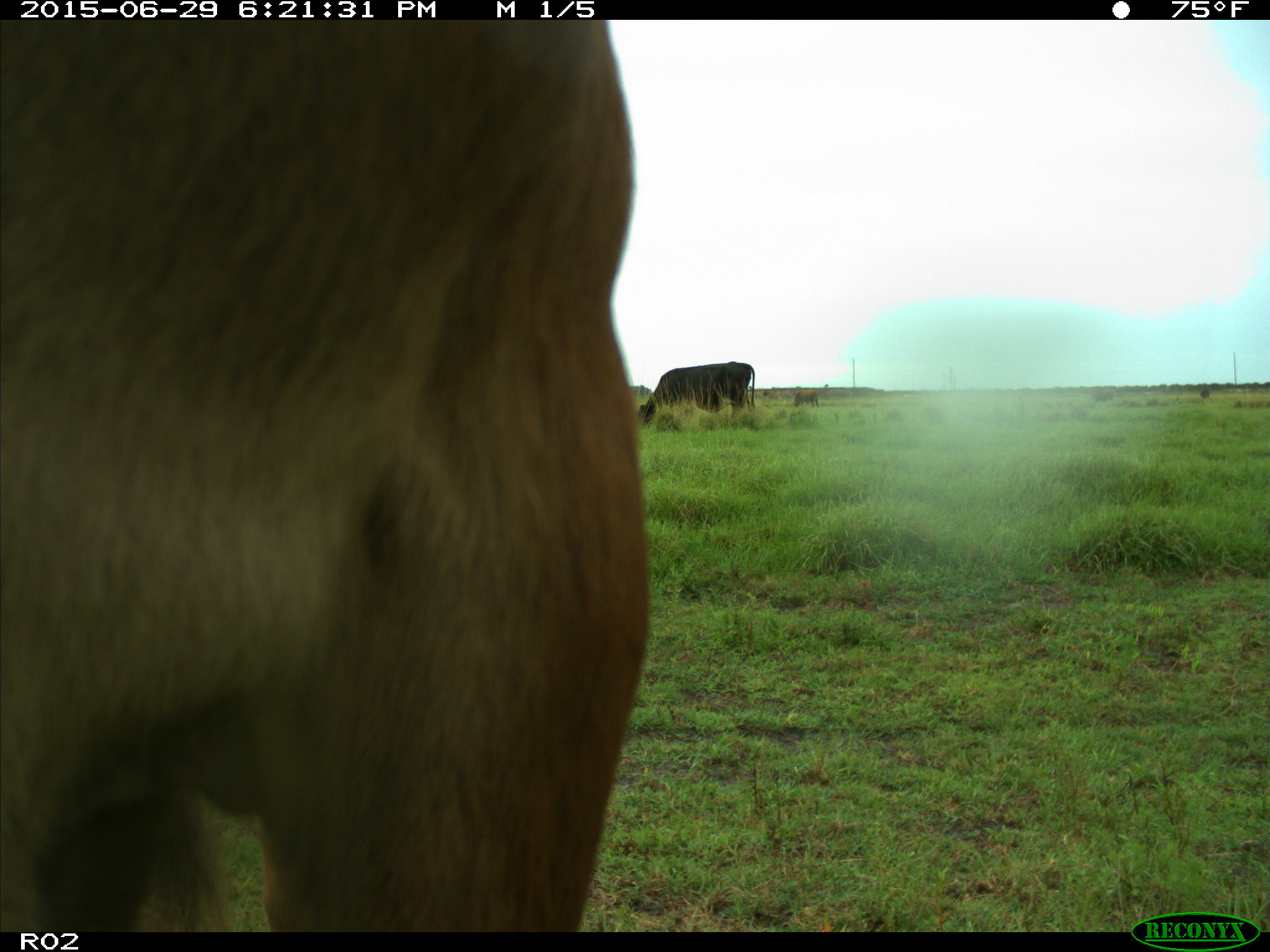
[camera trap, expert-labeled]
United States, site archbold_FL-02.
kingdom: Animalia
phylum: Chordata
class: Mammalia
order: Artiodactyla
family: Bovidae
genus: Bos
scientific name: Bos taurus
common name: domestic cow